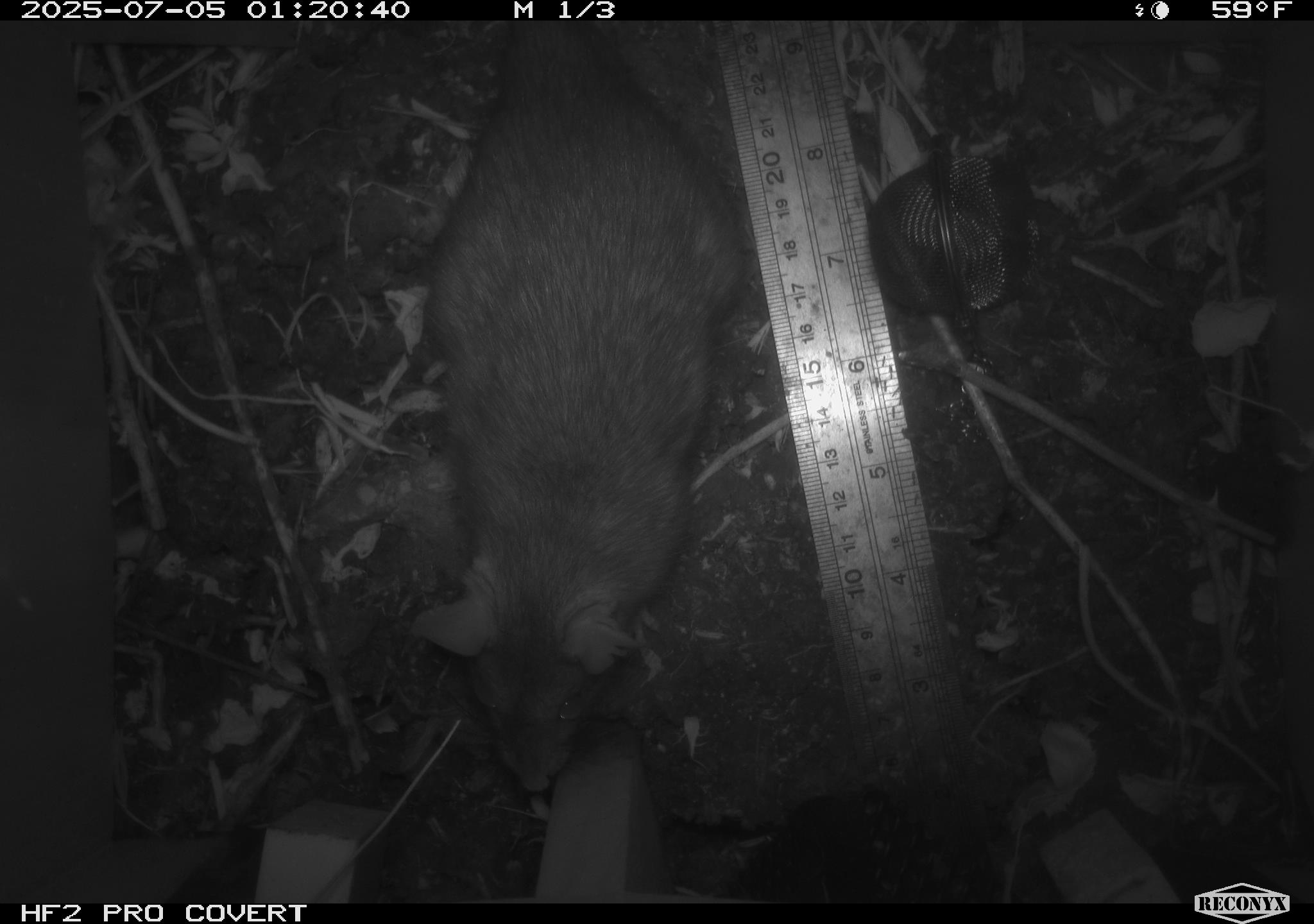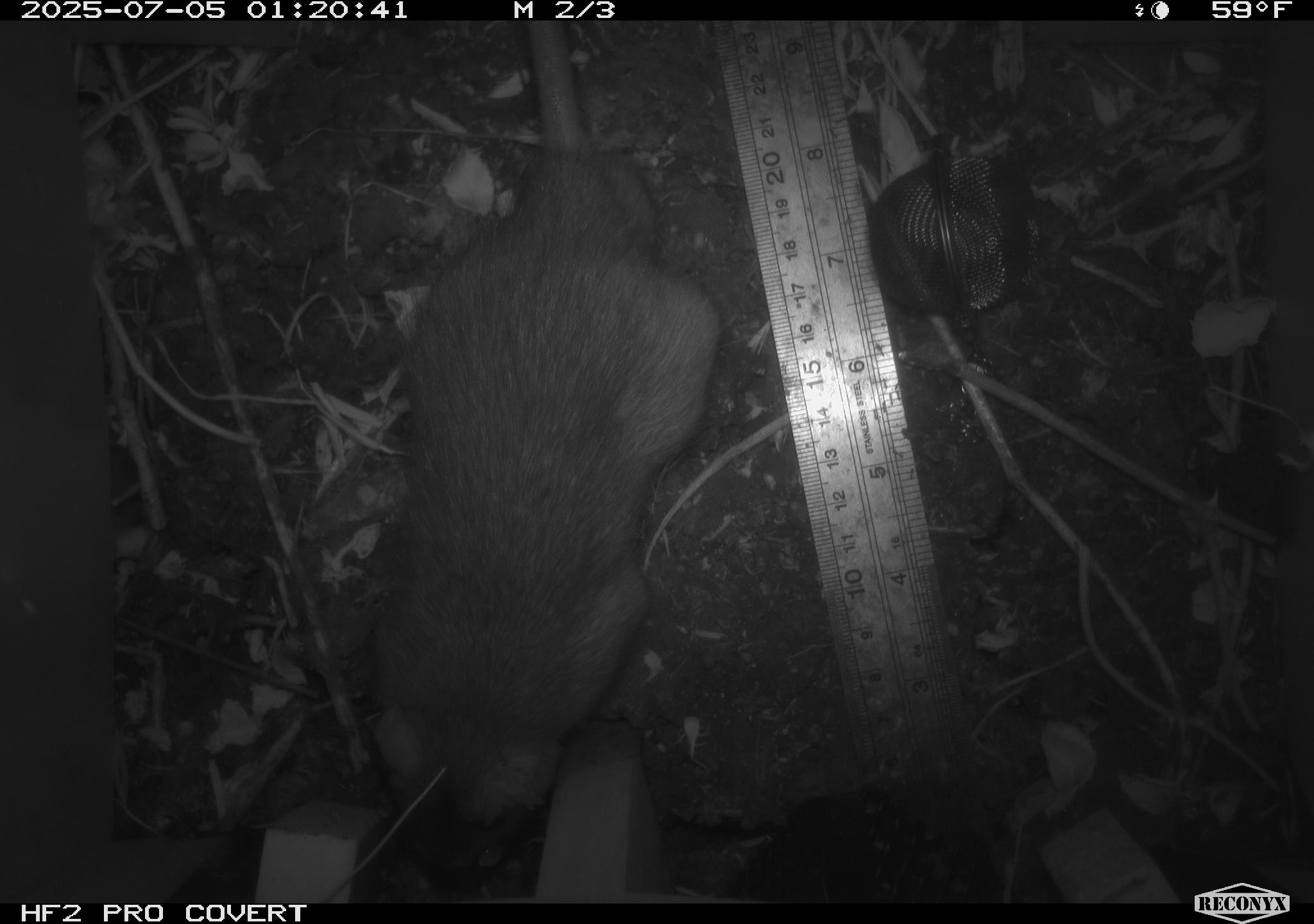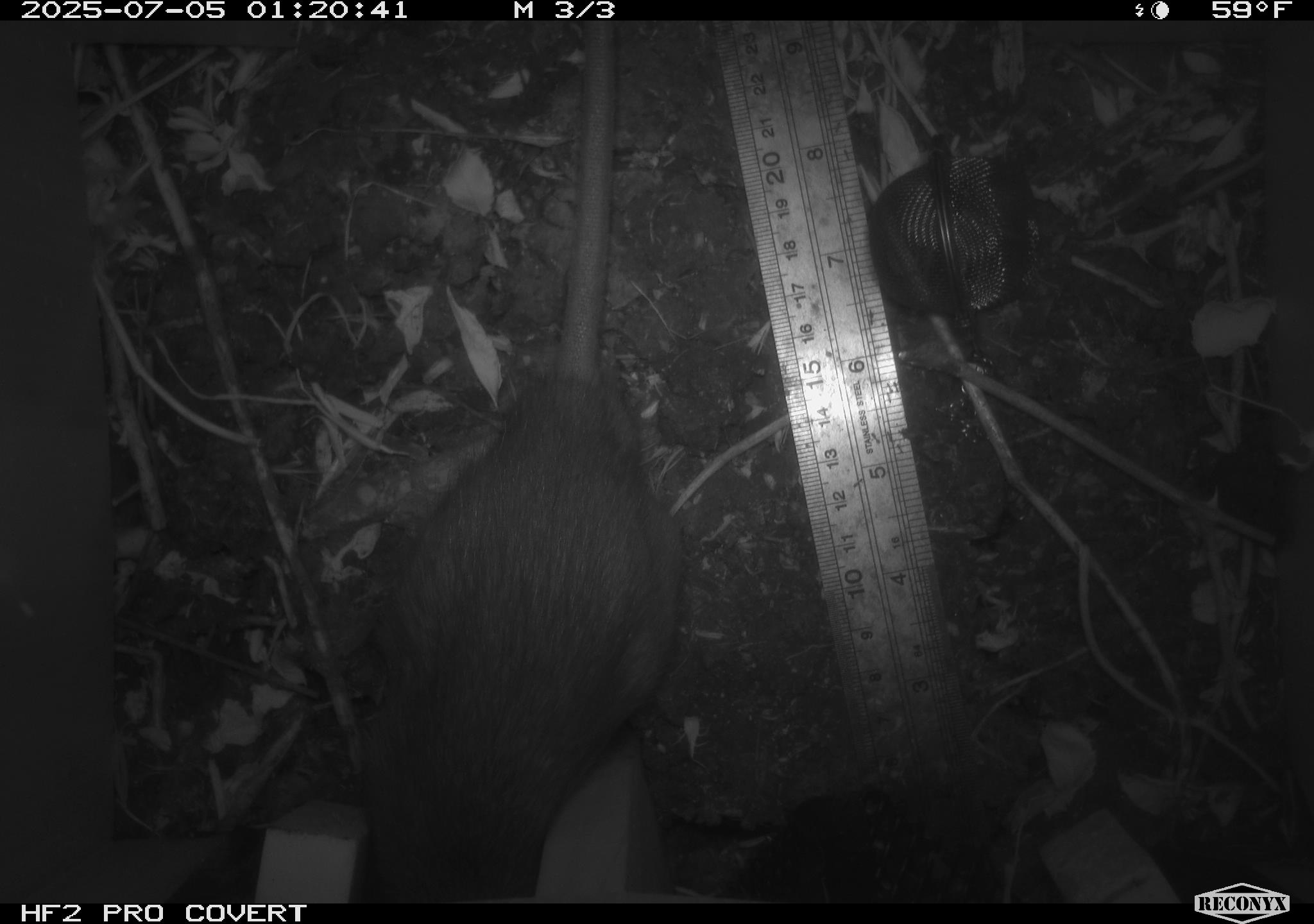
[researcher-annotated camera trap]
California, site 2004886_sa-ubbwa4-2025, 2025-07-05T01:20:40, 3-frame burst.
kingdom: Animalia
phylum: Chordata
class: Mammalia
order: Rodentia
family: Muridae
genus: Rattus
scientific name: Rattus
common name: rat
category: rattus species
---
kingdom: Animalia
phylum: Chordata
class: Mammalia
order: Rodentia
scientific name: Rodentia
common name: rodent